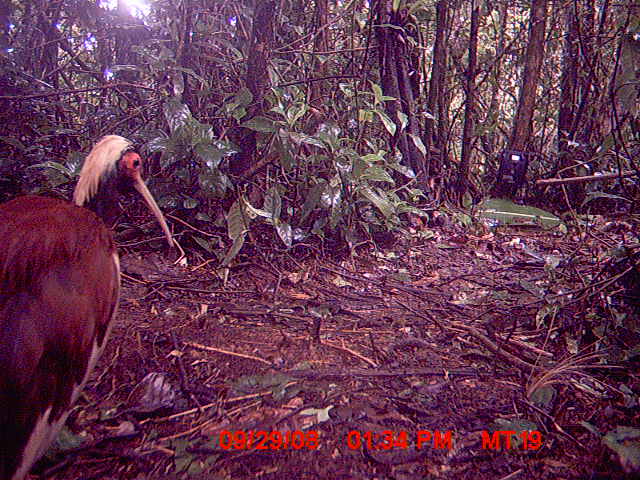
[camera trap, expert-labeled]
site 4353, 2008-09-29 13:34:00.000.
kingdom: Animalia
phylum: Chordata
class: Aves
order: Pelecaniformes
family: Threskiornithidae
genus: Lophotibis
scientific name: Lophotibis cristata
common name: madagascan ibis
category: lophotibis cristataa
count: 1